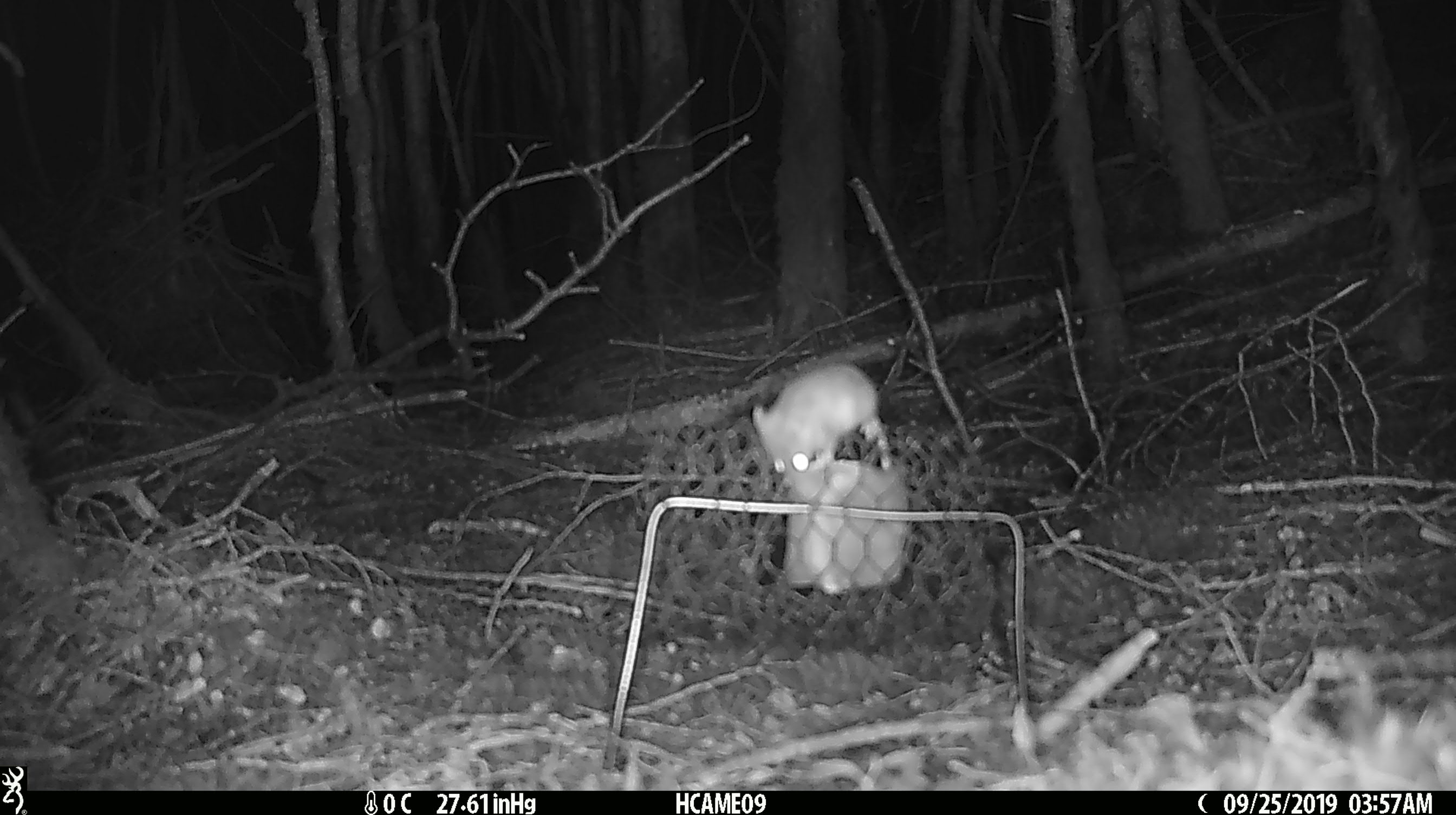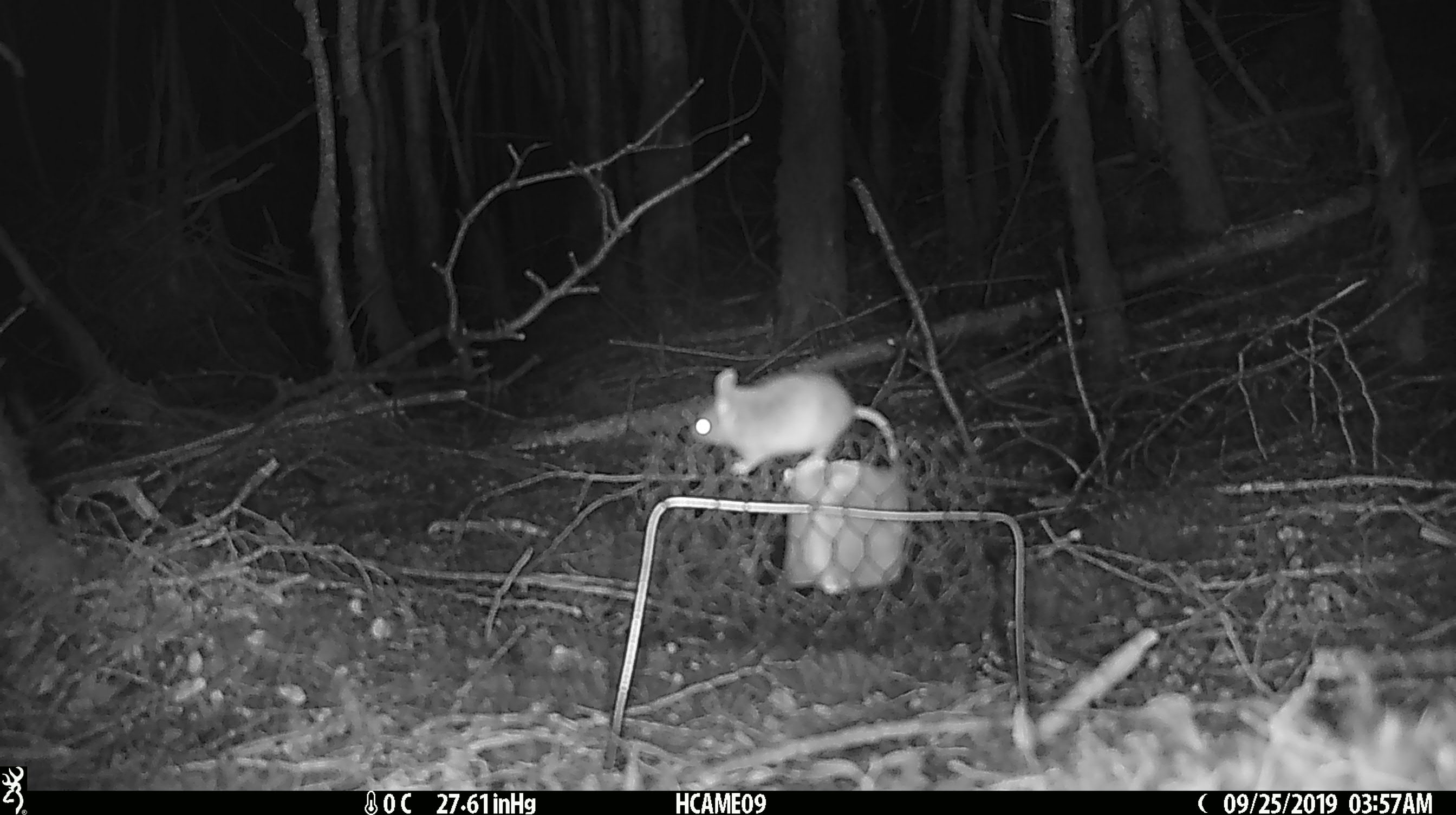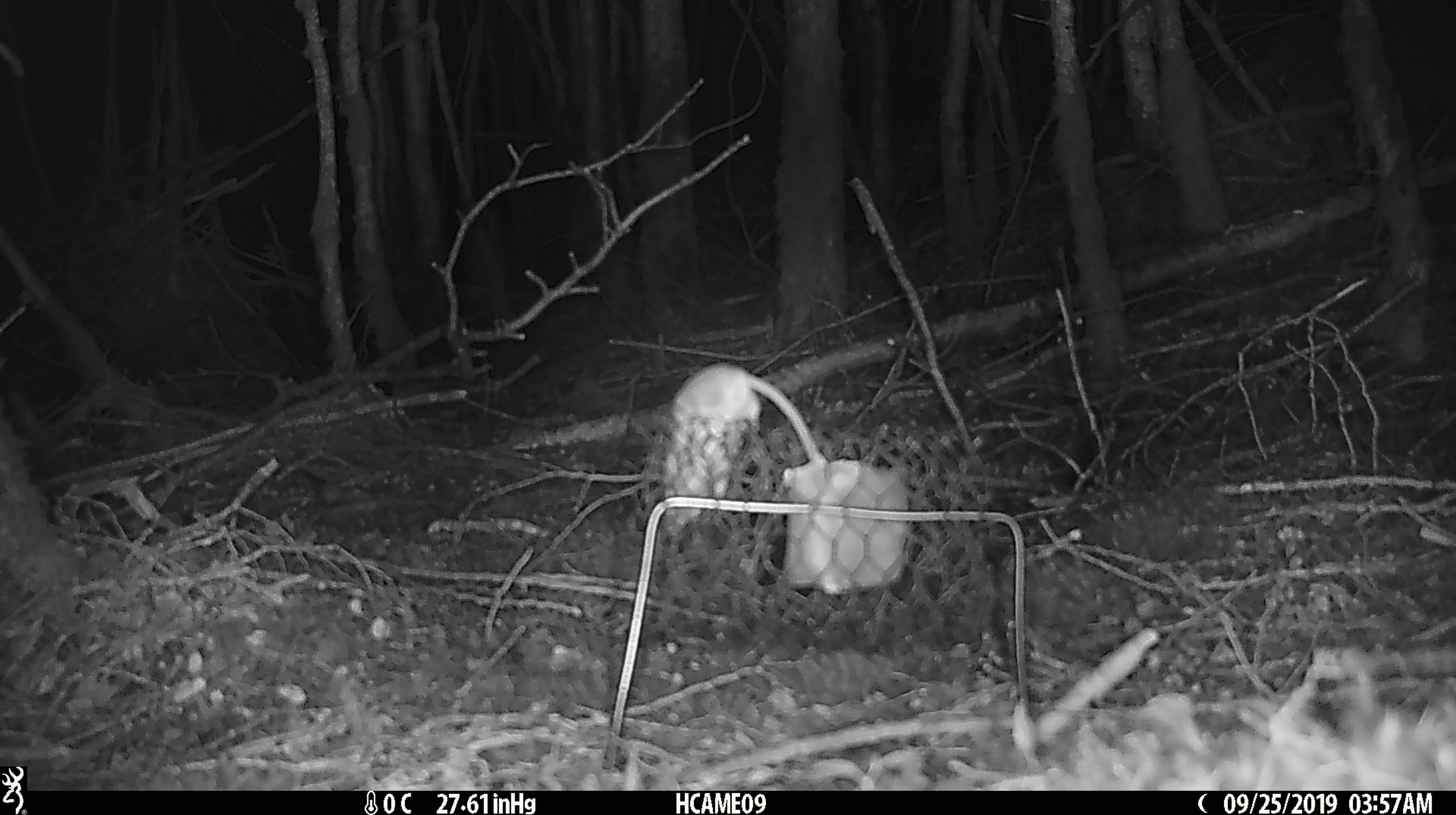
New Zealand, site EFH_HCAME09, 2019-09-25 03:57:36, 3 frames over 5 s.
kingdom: Animalia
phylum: Chordata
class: Mammalia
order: Rodentia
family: Muridae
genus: Mus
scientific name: Mus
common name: mouse